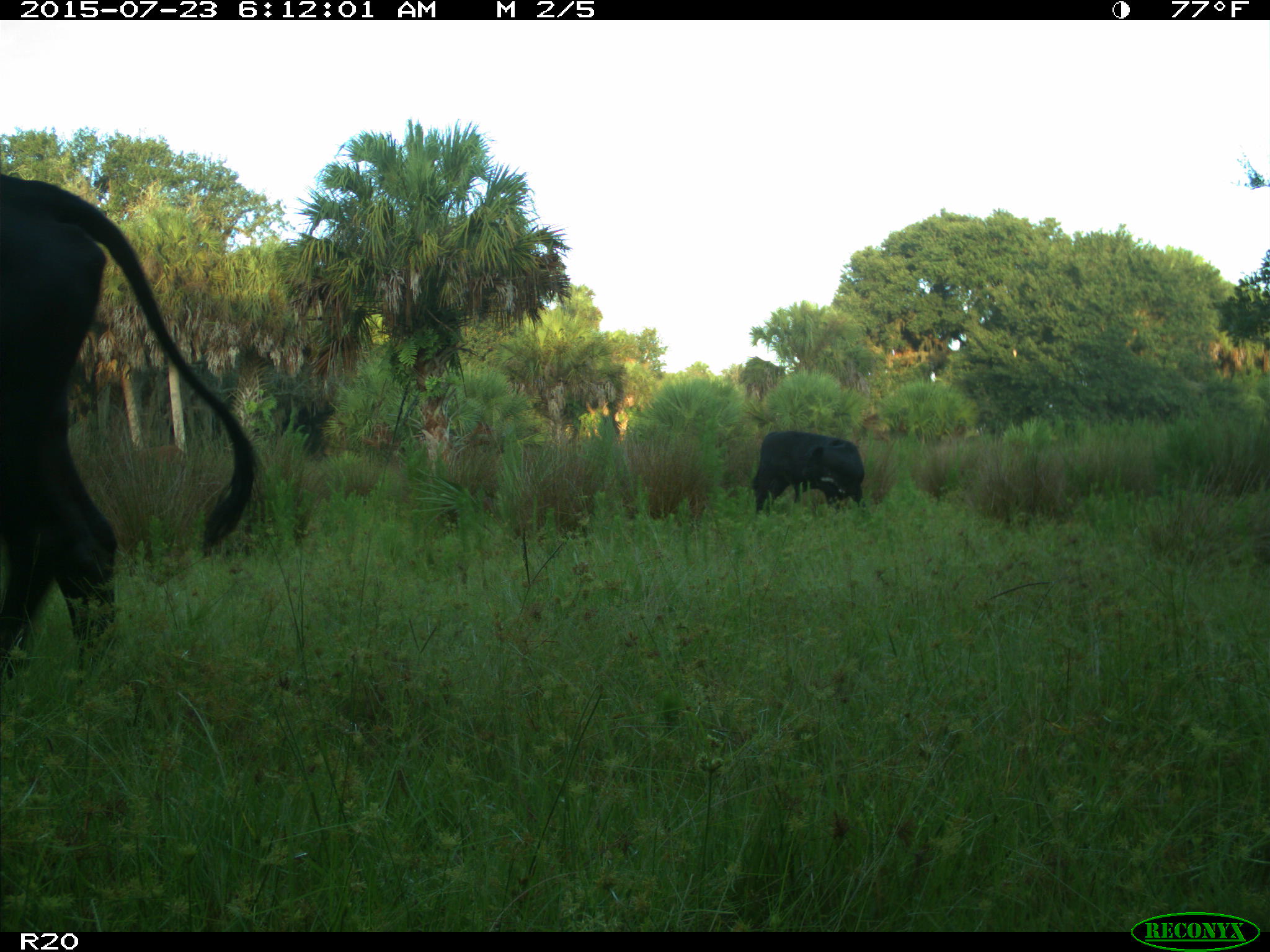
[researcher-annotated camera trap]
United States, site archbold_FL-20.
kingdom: Animalia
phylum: Chordata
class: Mammalia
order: Artiodactyla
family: Bovidae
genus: Bos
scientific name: Bos taurus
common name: domestic cow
Bos taurus (domestic cow).